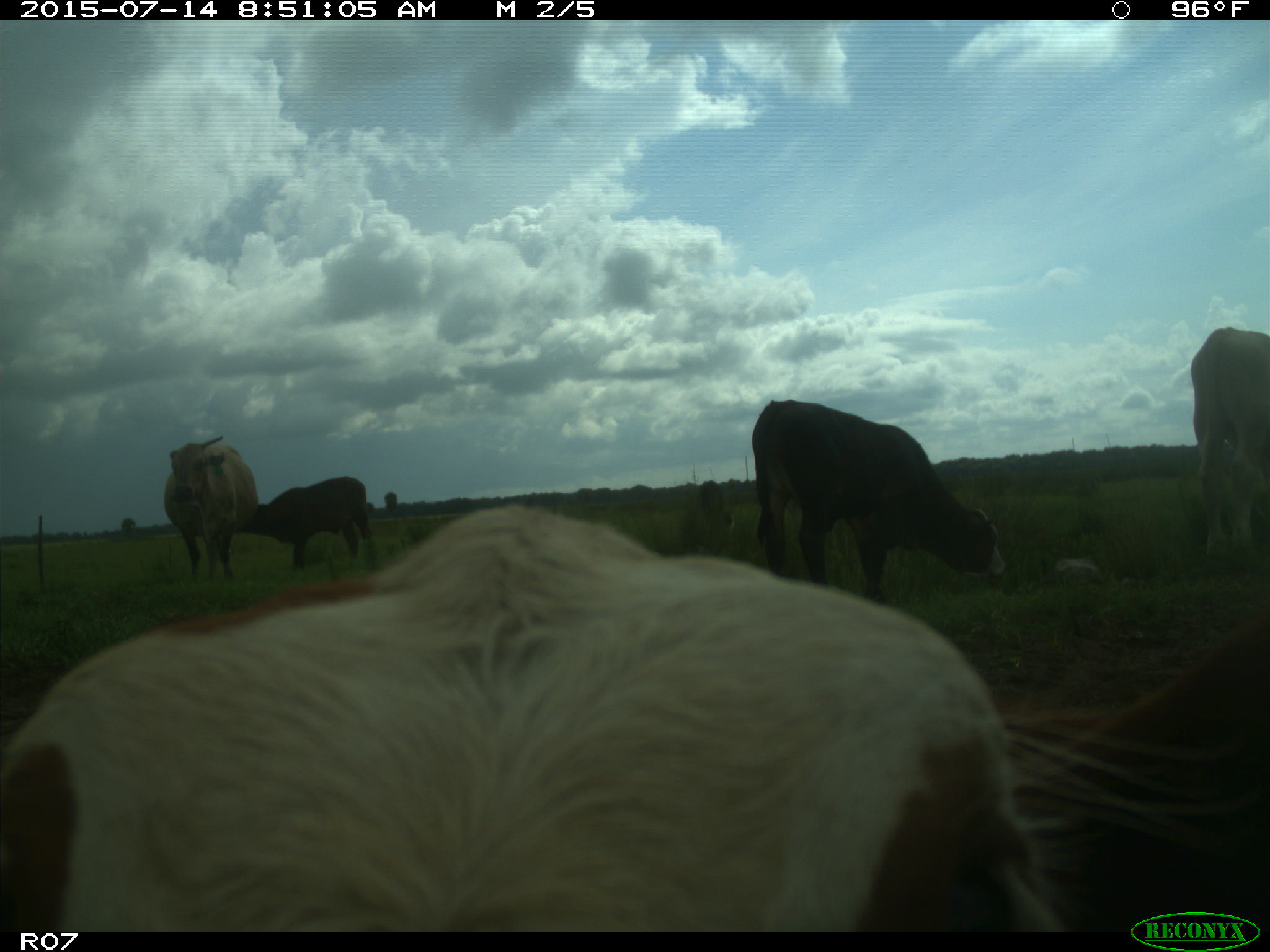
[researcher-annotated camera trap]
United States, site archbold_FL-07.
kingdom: Animalia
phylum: Chordata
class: Mammalia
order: Artiodactyla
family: Bovidae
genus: Bos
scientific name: Bos taurus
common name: domestic cow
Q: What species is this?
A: Bos taurus (domestic cow).